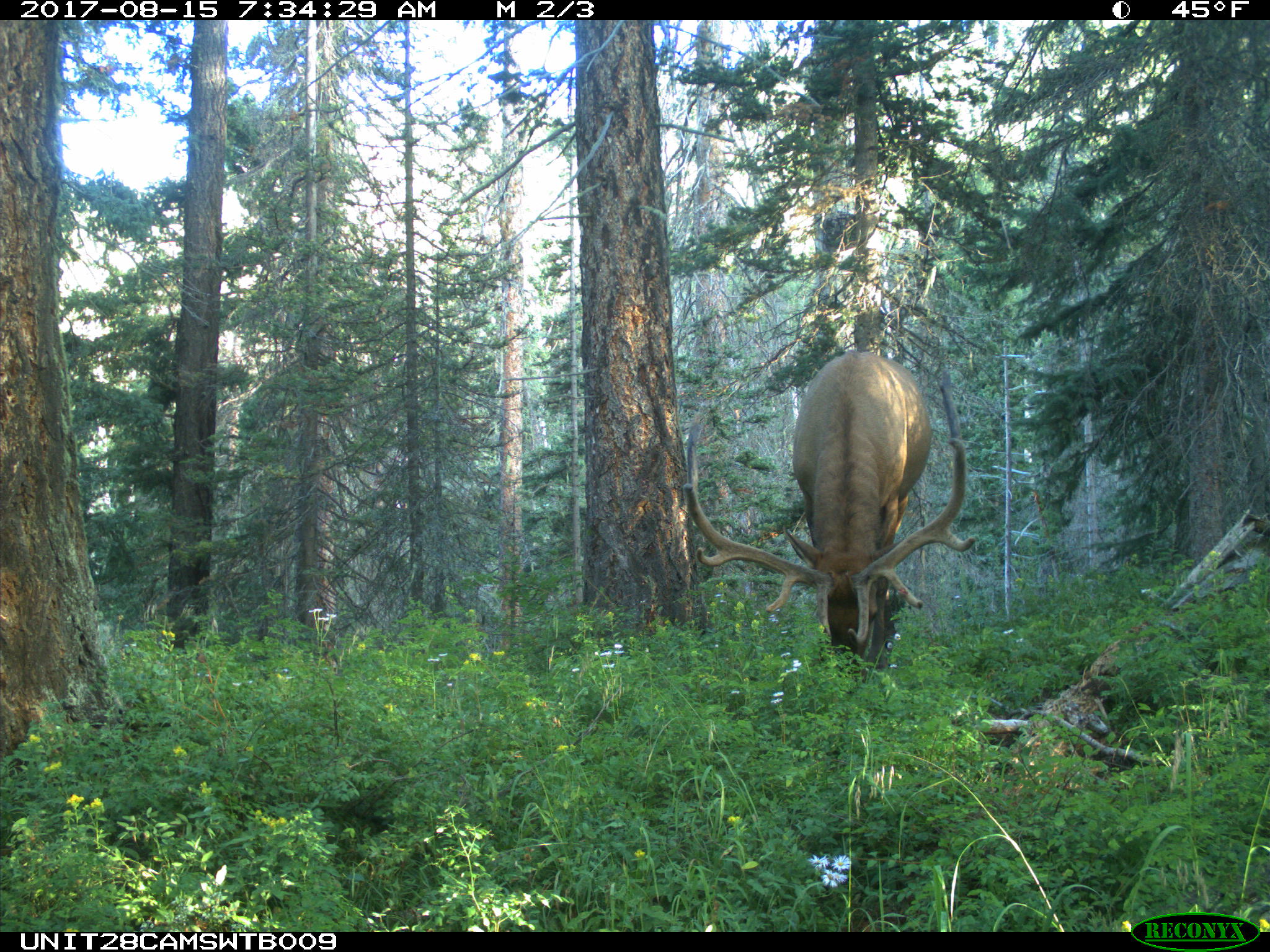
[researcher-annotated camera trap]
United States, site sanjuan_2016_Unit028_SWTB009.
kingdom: Animalia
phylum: Chordata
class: Mammalia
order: Artiodactyla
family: Cervidae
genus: Cervus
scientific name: Cervus elaphus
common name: red deer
Cervus elaphus (red deer).